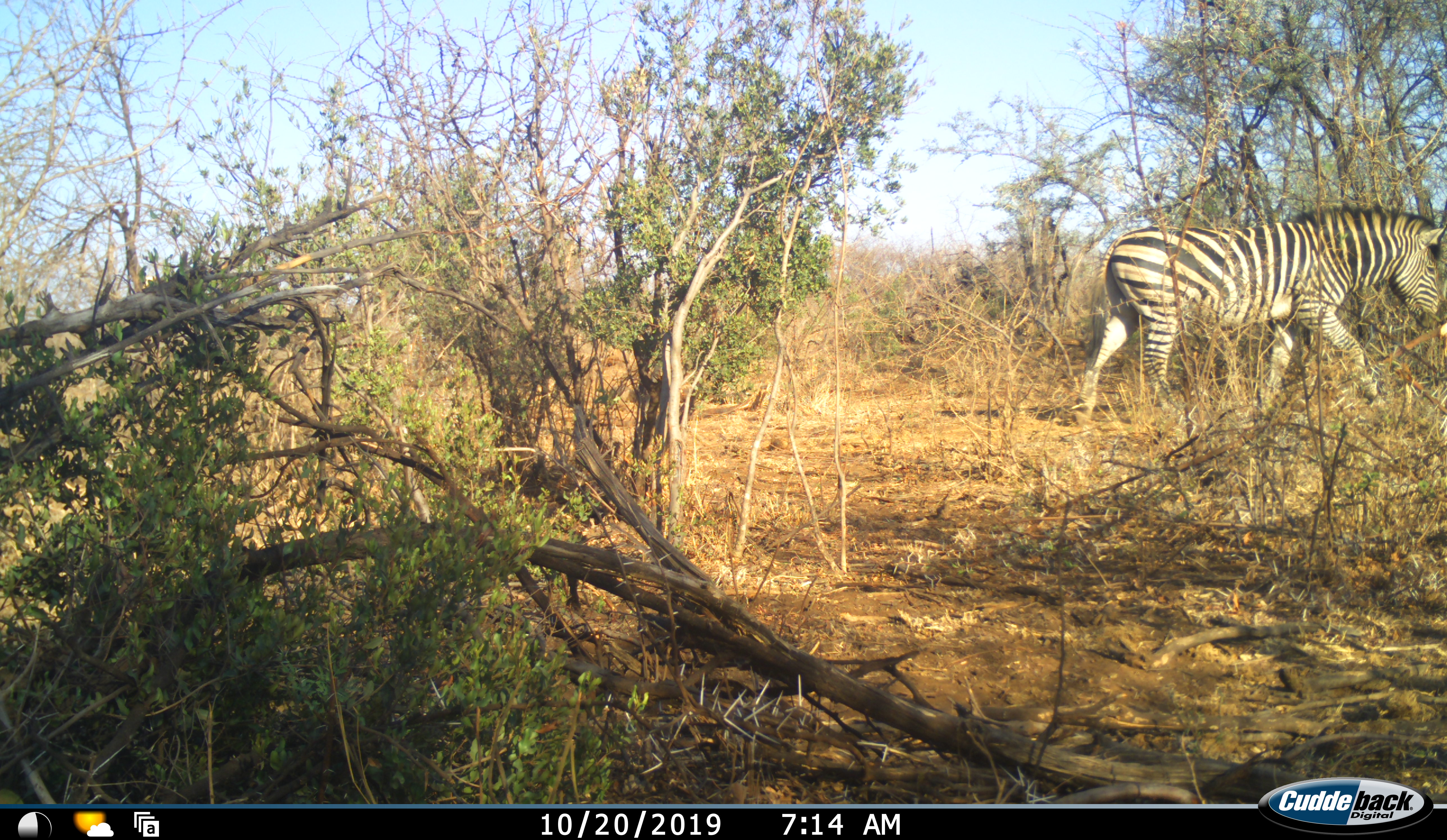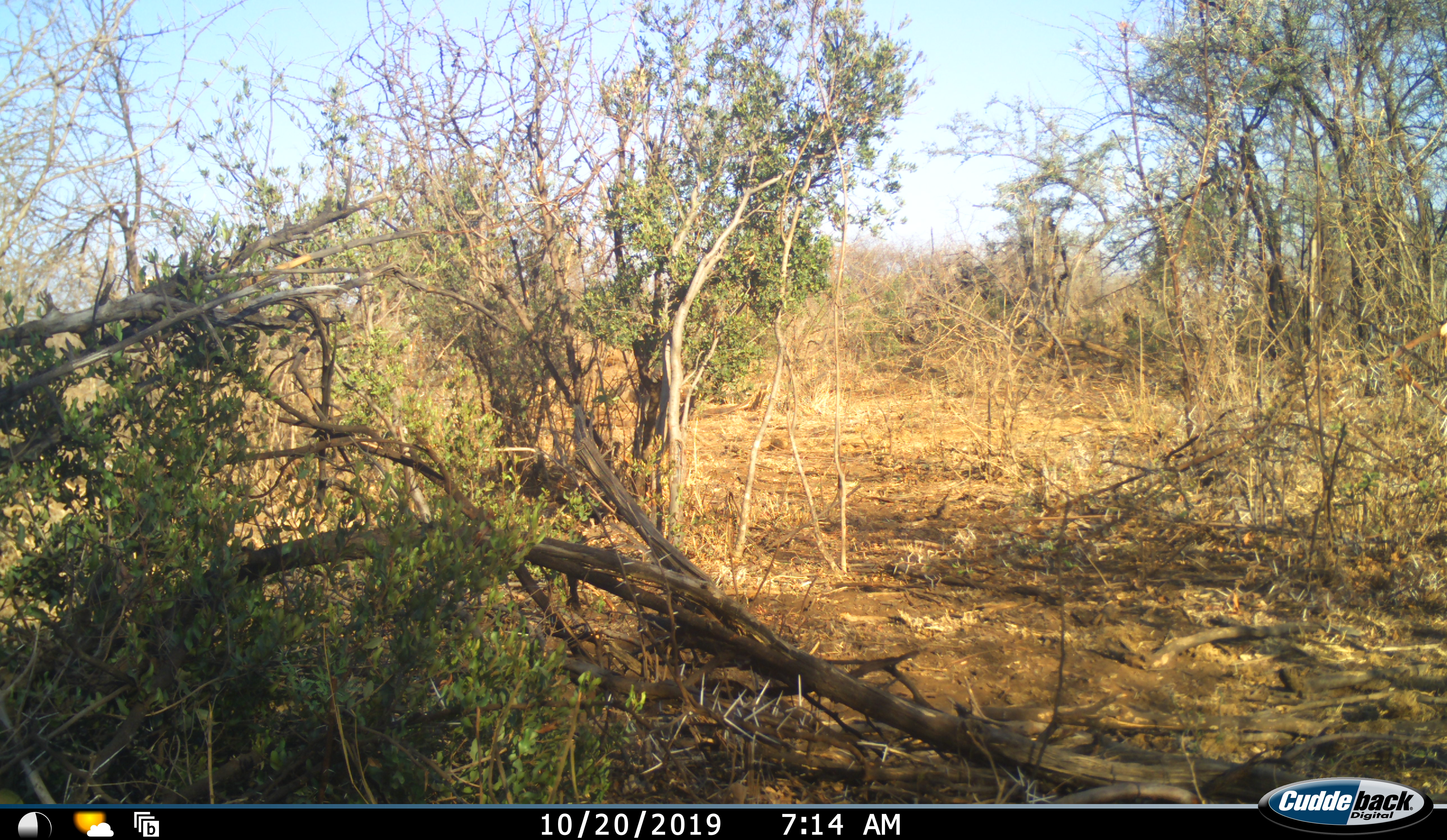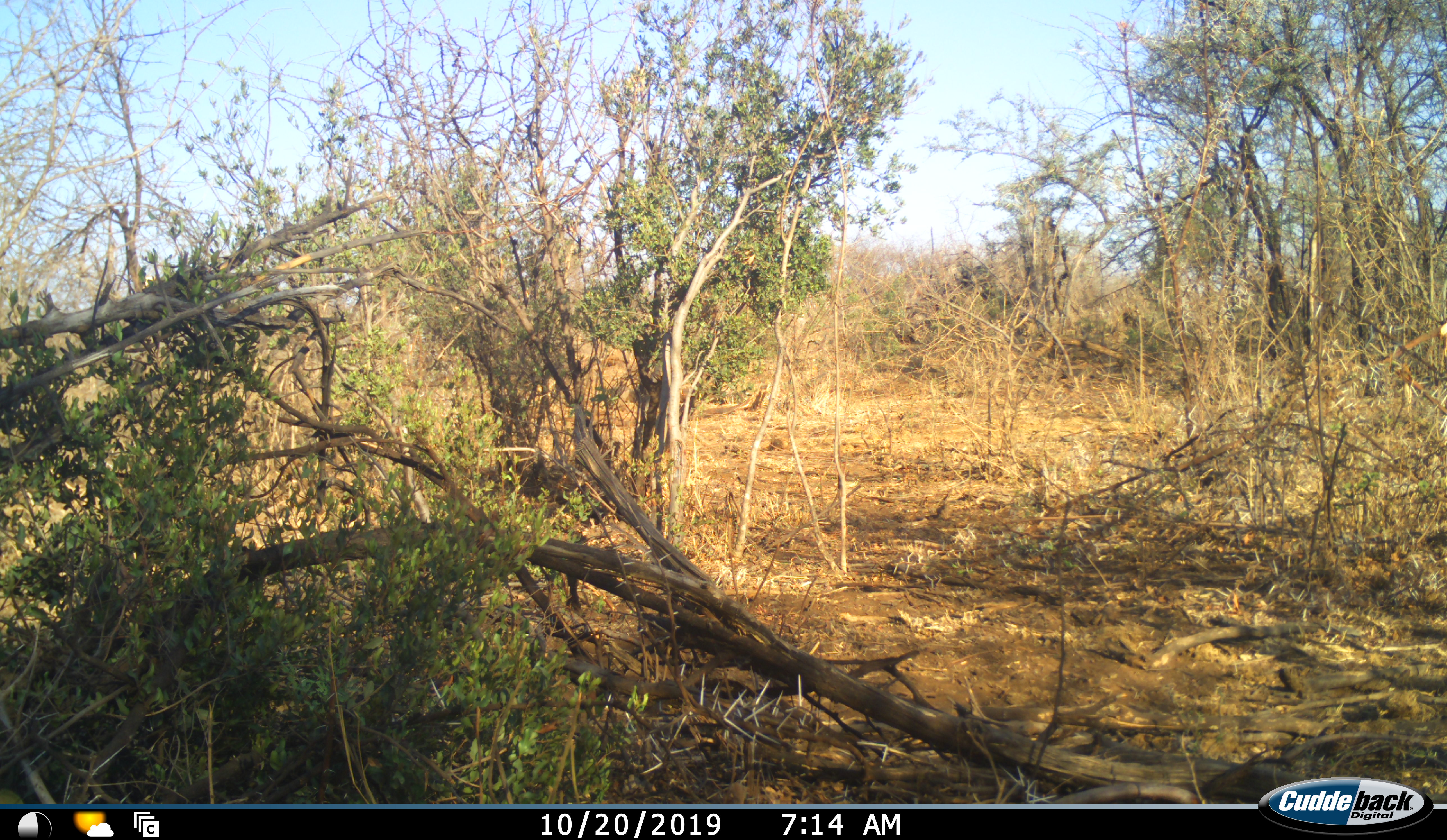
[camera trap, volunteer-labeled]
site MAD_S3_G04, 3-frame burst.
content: unidentified animal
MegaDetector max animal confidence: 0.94